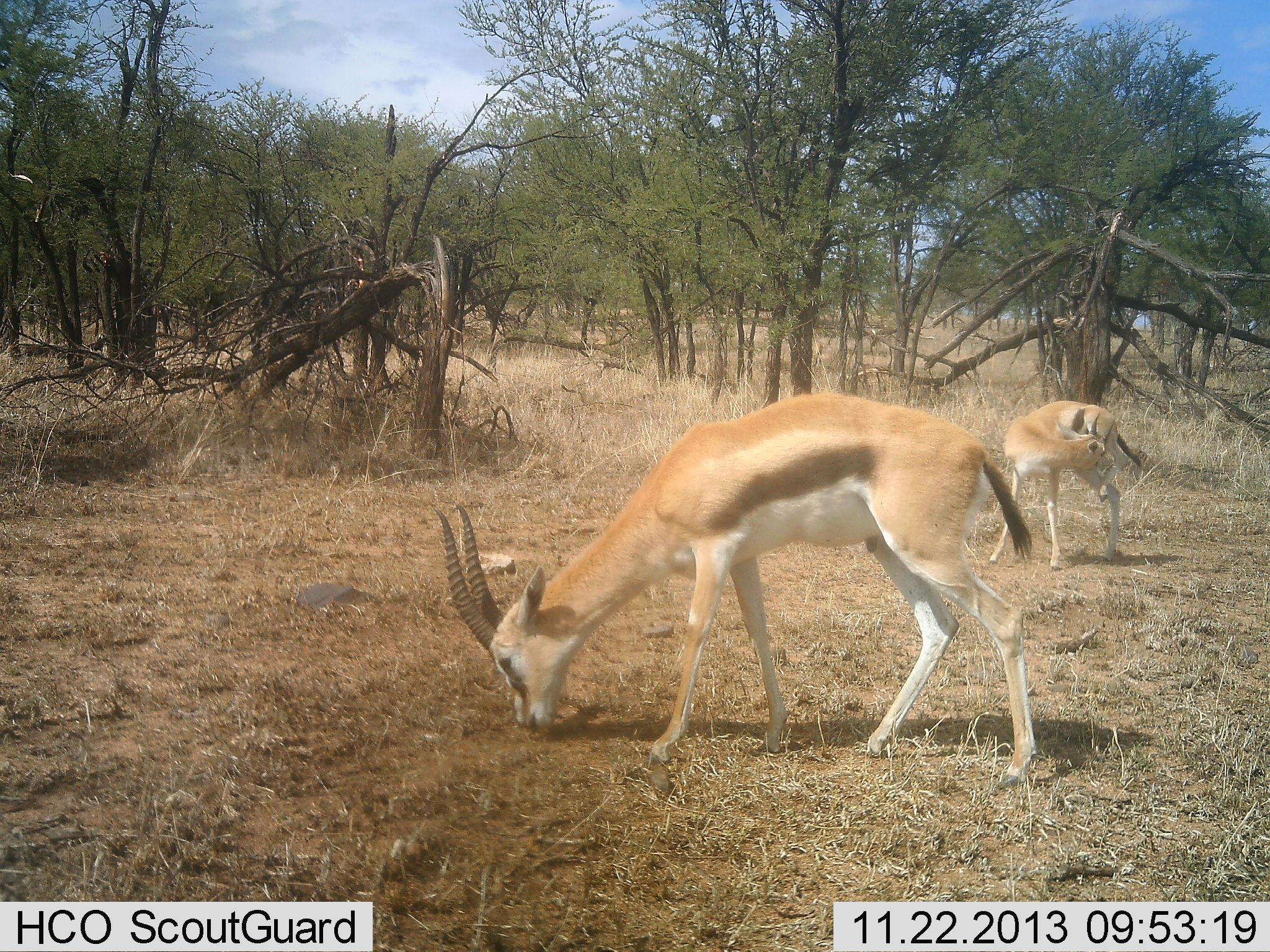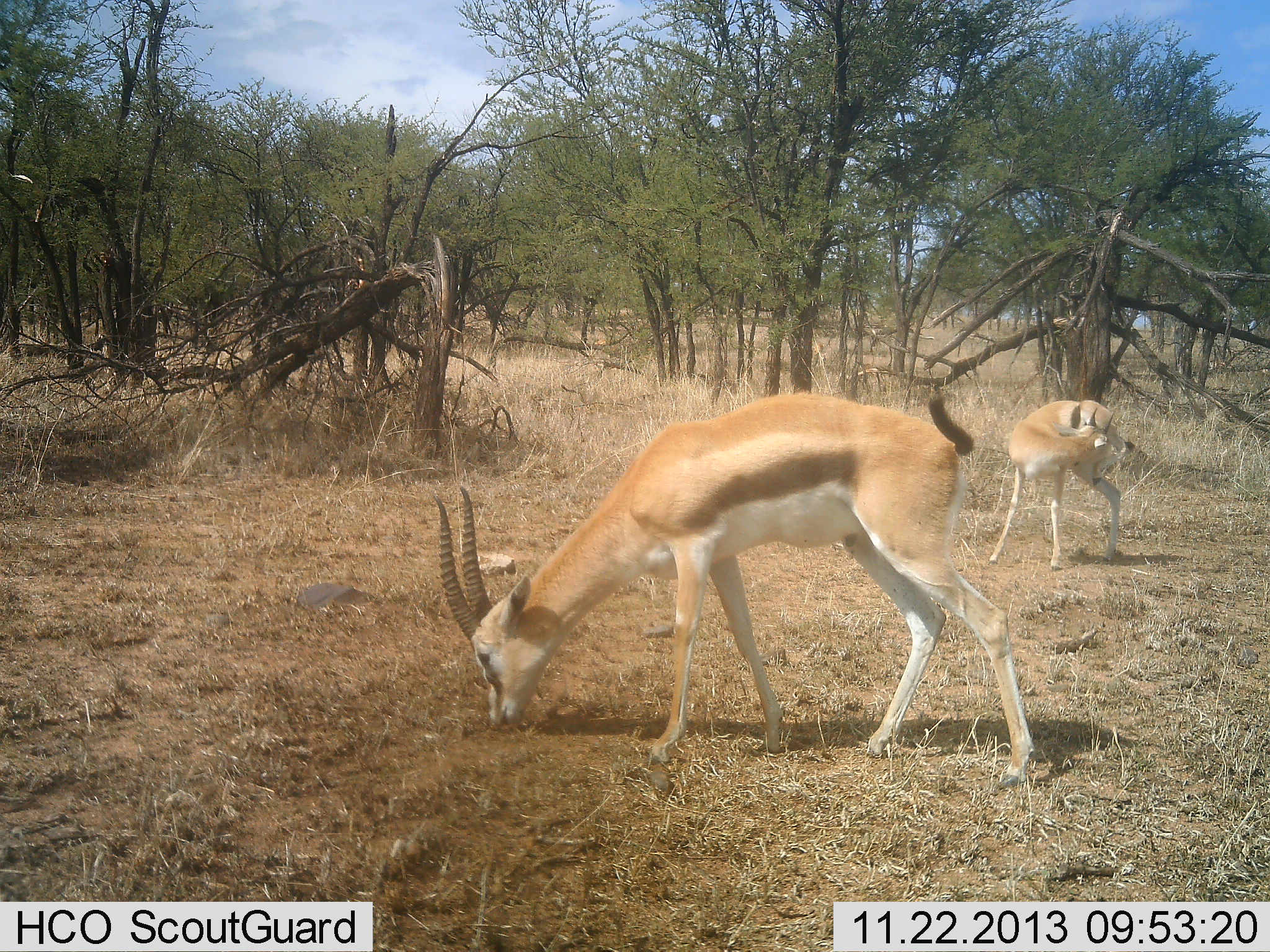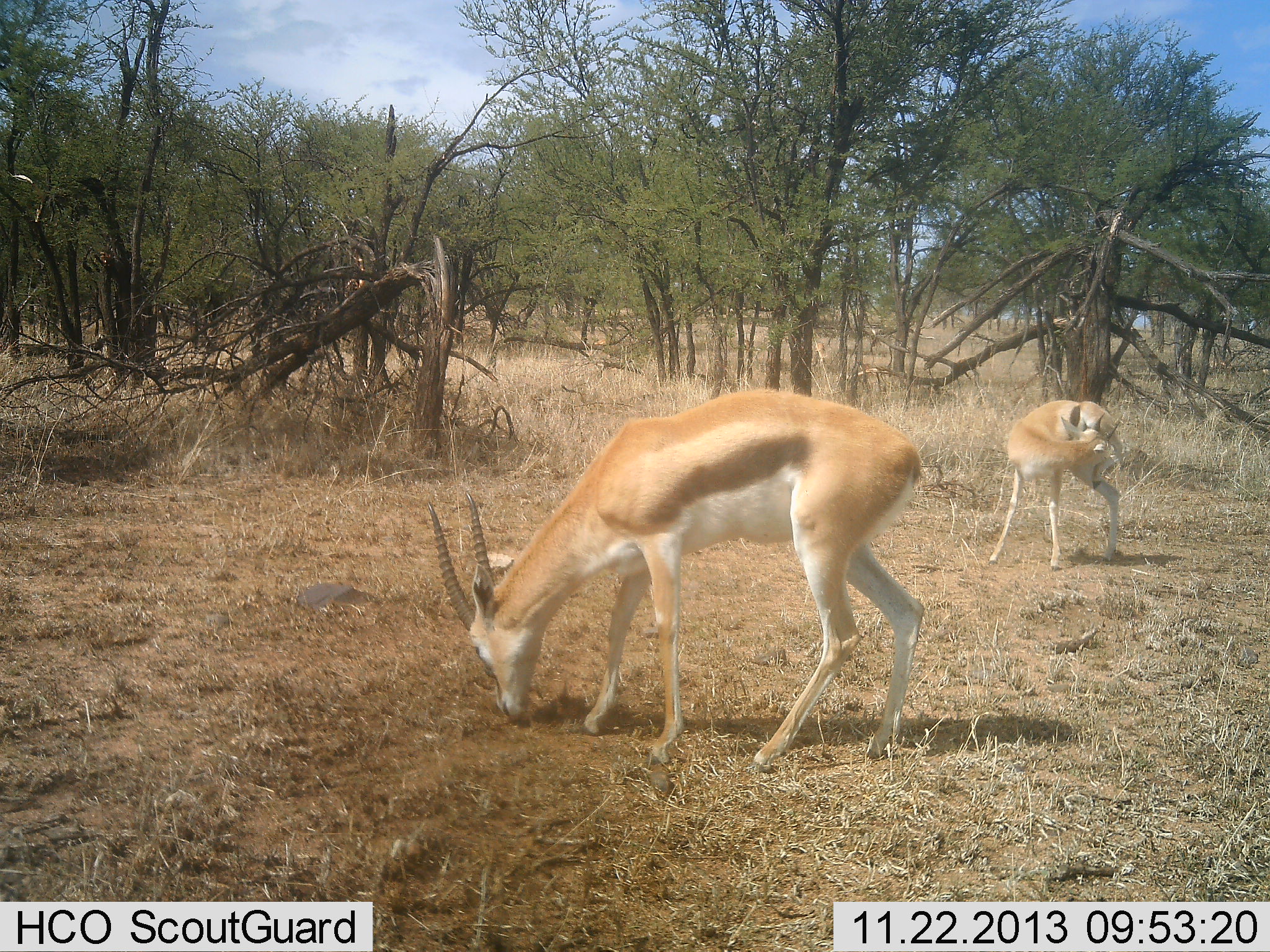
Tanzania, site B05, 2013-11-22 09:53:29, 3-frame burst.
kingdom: Animalia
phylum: Chordata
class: Mammalia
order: Artiodactyla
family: Bovidae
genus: Eudorcas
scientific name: Eudorcas thomsonii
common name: thomson's gazelle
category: gazellethomsons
Gazellethomsons (thomson's gazelle) (Eudorcas thomsonii), count 2. Behavior (volunteer vote fractions): standing 70%, resting 0%, moving 10%, interacting 0%. Young present (vote fraction): 0%. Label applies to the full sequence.